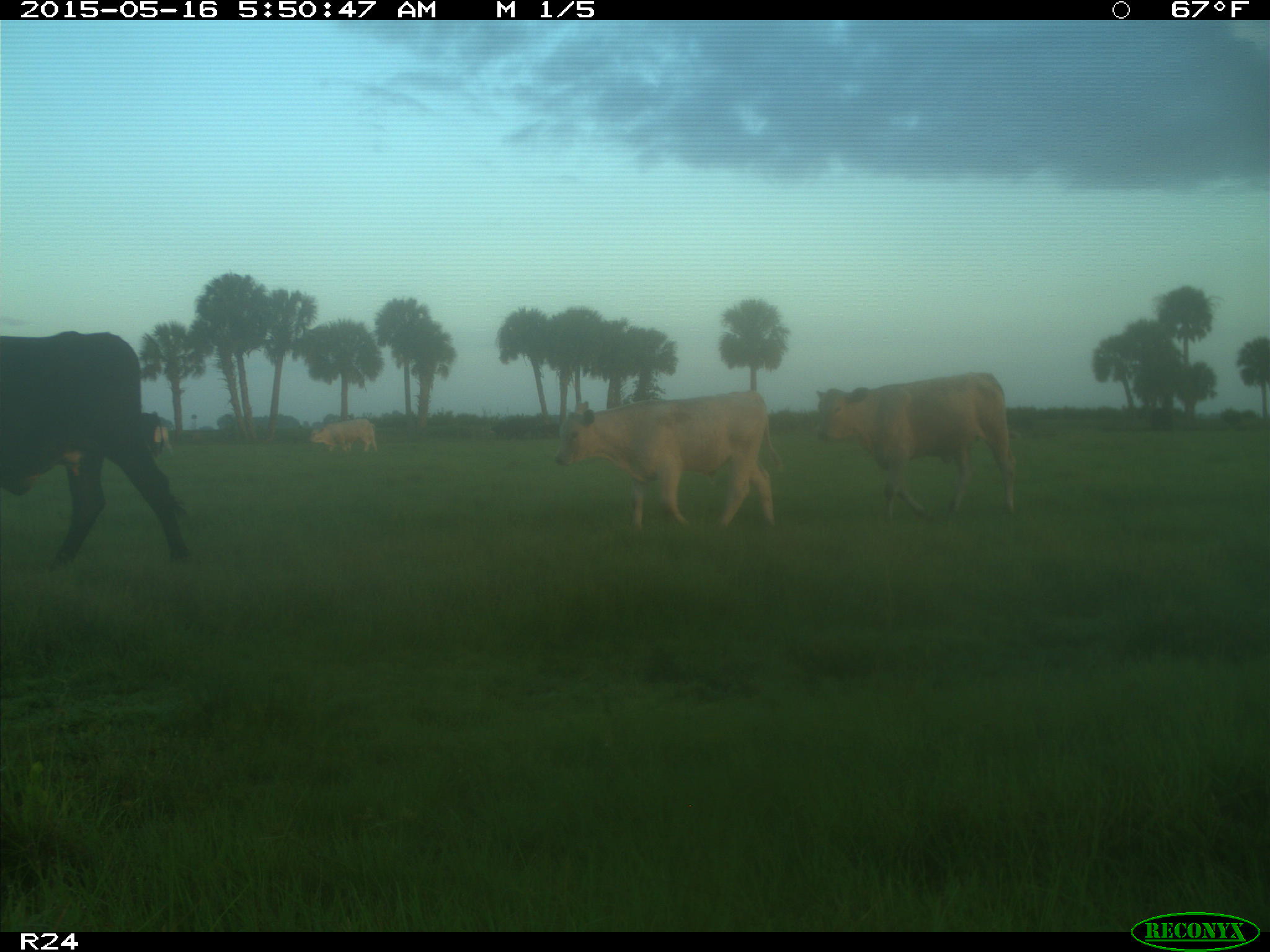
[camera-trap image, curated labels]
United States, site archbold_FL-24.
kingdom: Animalia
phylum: Chordata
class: Mammalia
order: Artiodactyla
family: Bovidae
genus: Bos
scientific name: Bos taurus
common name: domestic cow